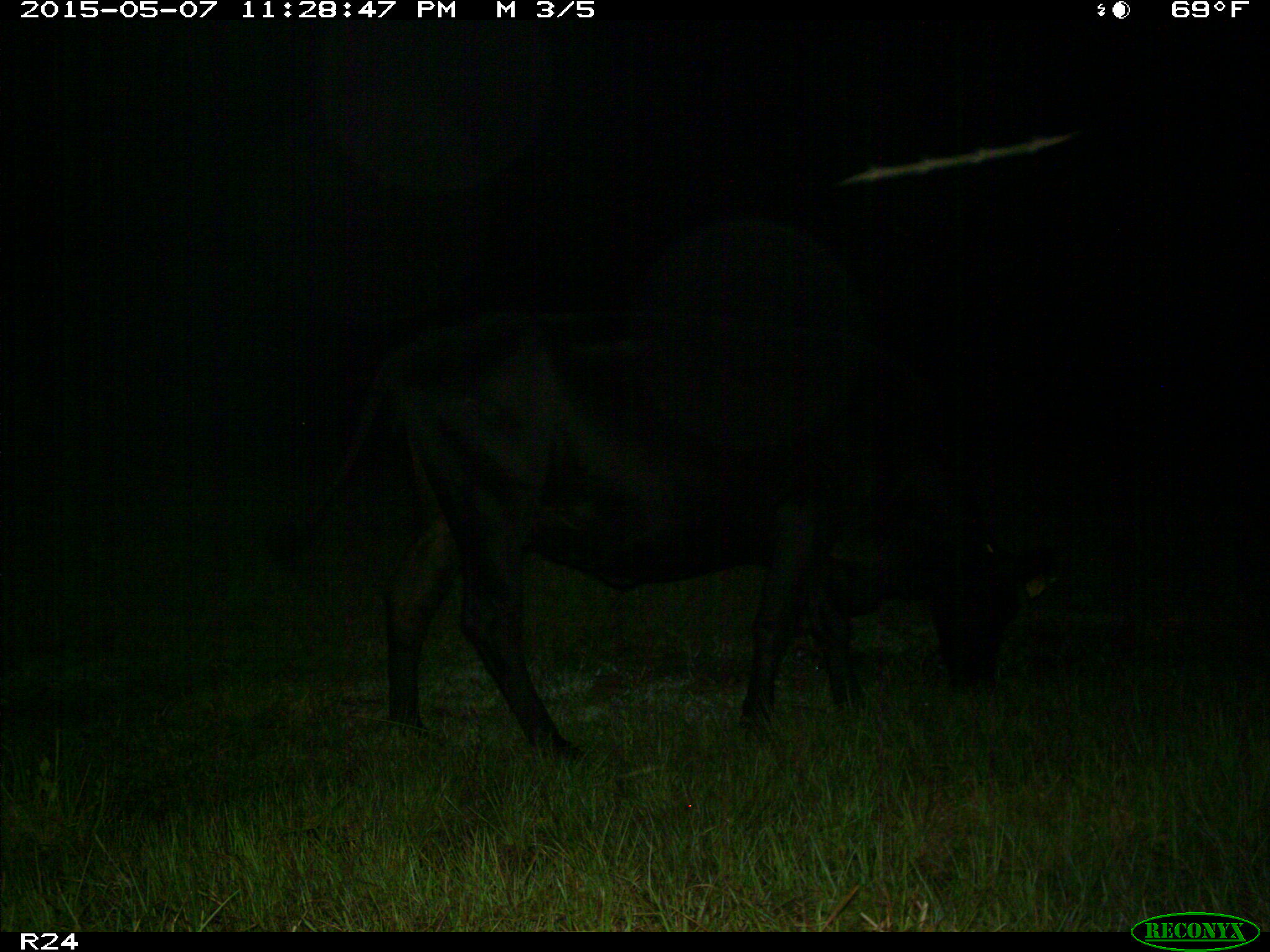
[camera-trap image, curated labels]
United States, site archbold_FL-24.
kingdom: Animalia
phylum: Chordata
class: Mammalia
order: Artiodactyla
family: Bovidae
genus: Bos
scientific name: Bos taurus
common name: domestic cow